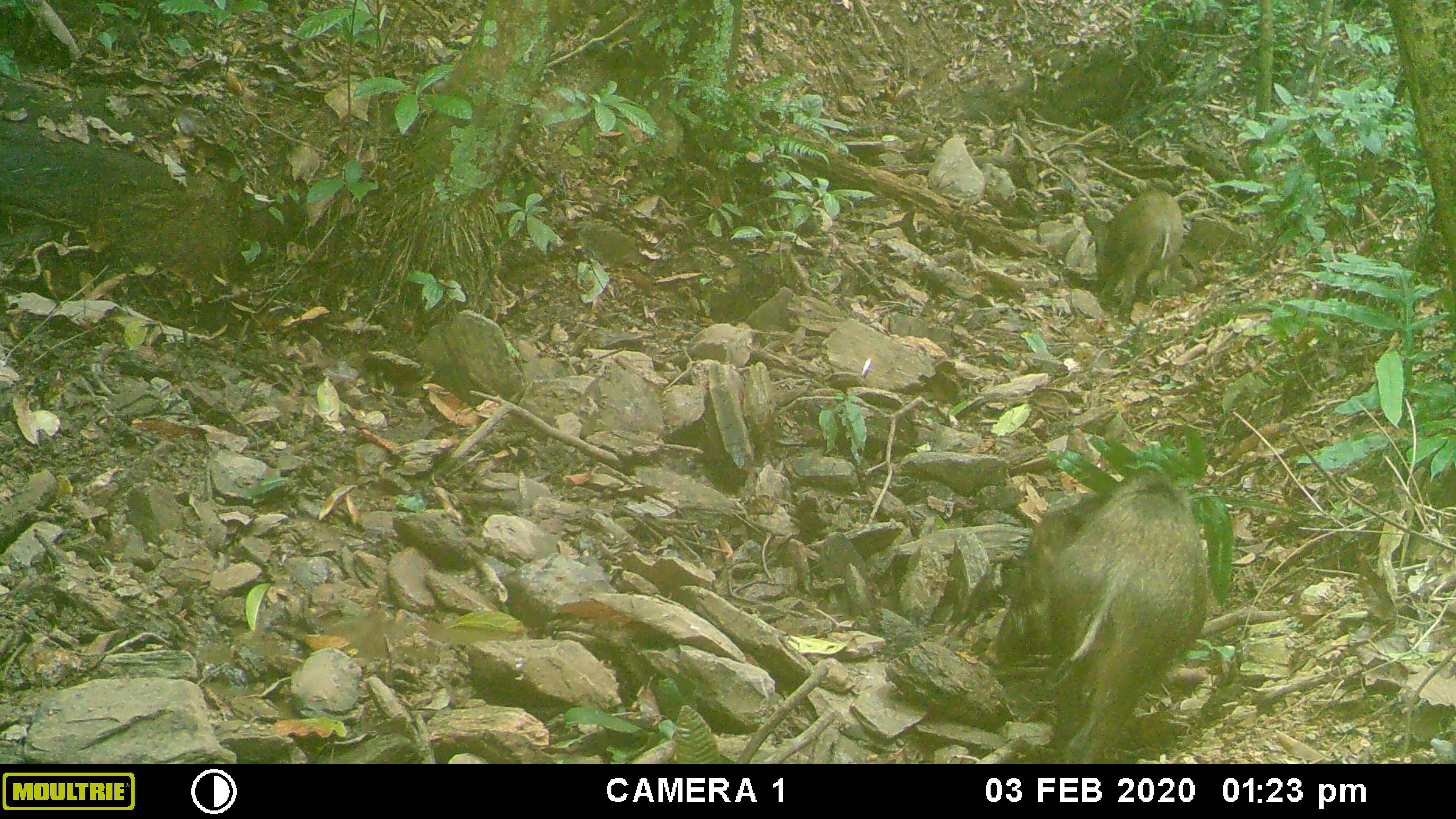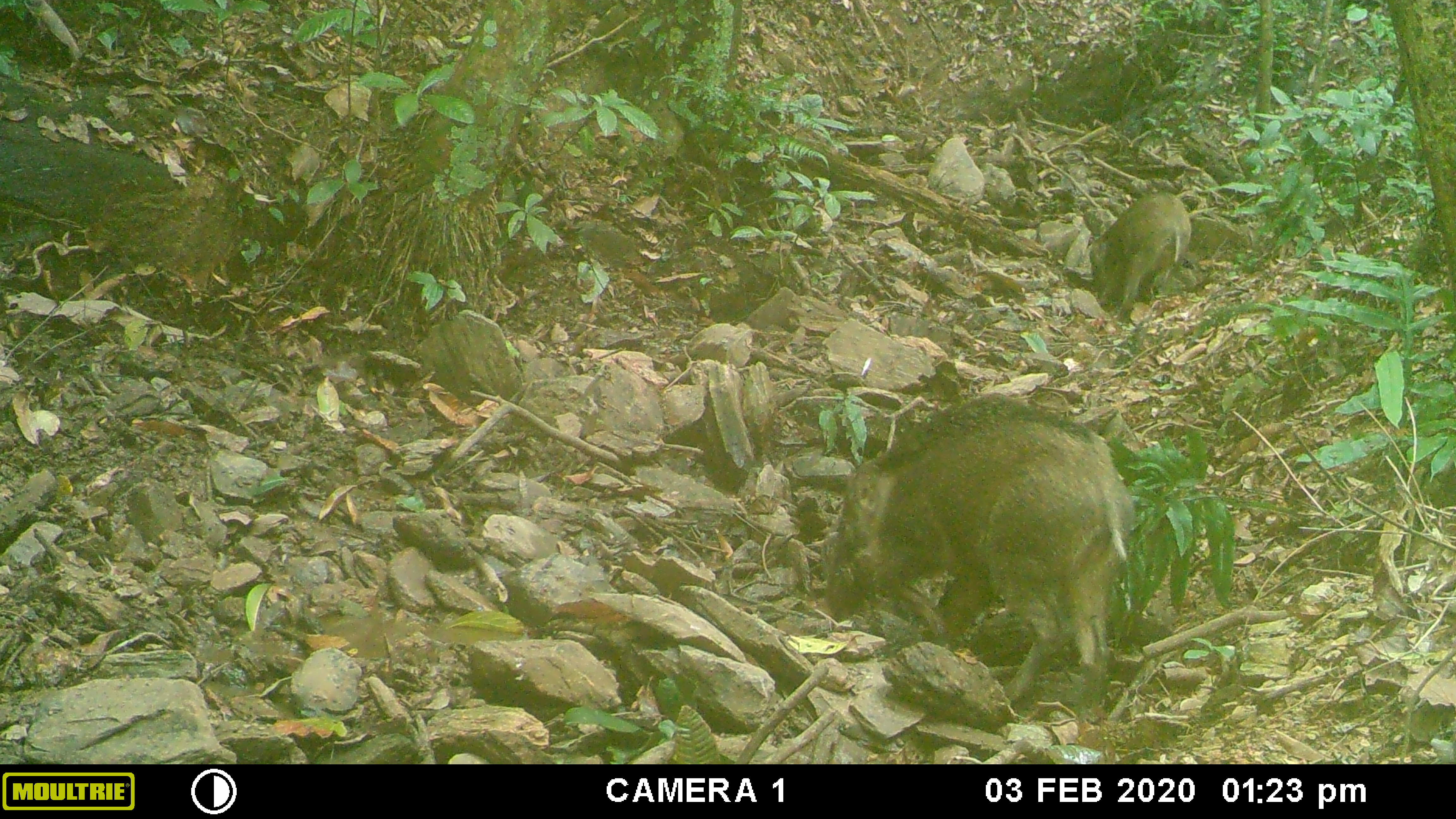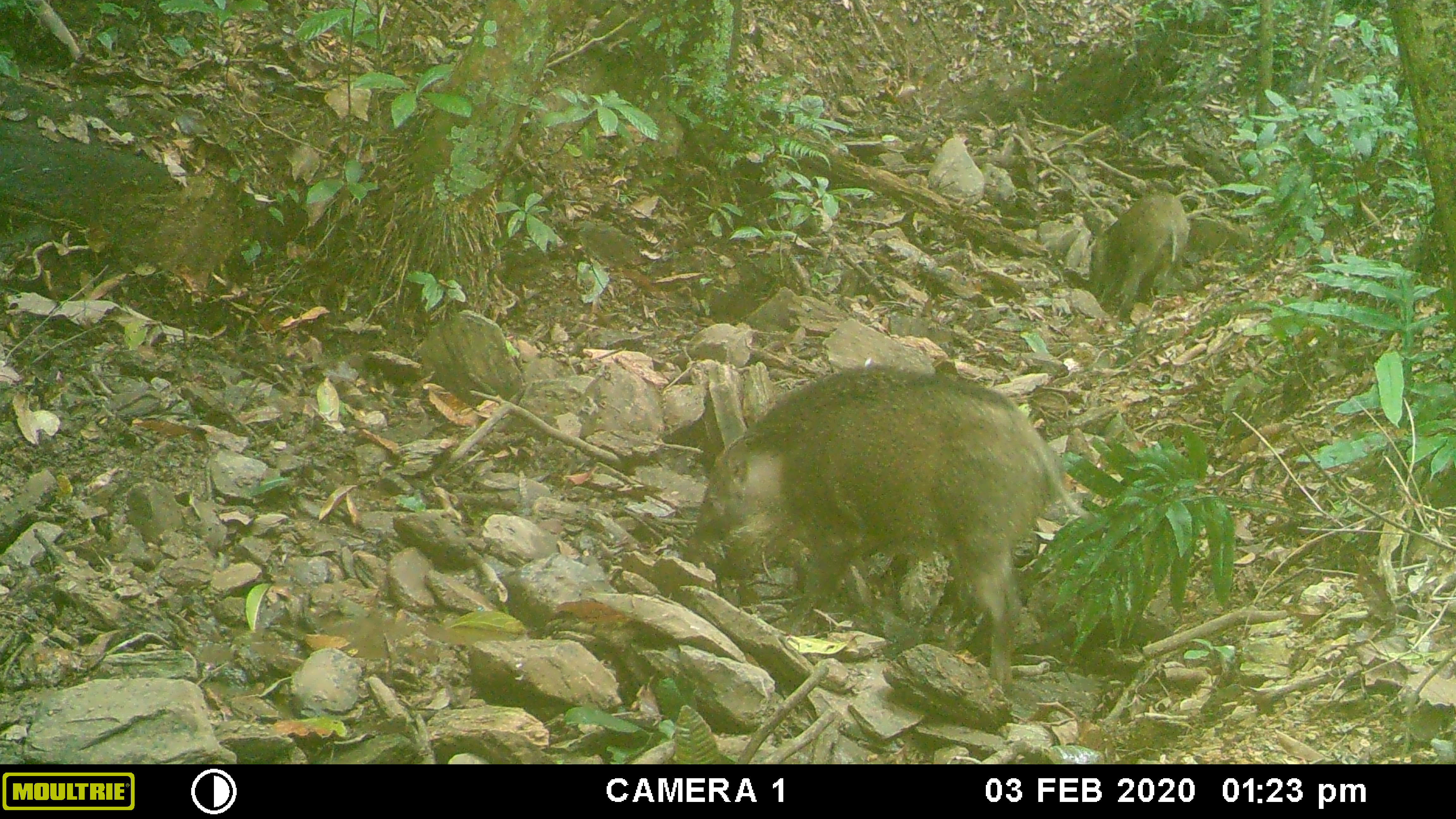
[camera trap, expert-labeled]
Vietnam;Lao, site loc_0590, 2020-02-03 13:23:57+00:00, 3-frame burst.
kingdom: Animalia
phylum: Chordata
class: Mammalia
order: Artiodactyla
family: Suidae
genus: Sus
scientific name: Sus scrofa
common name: eurasian wild pig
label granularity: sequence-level